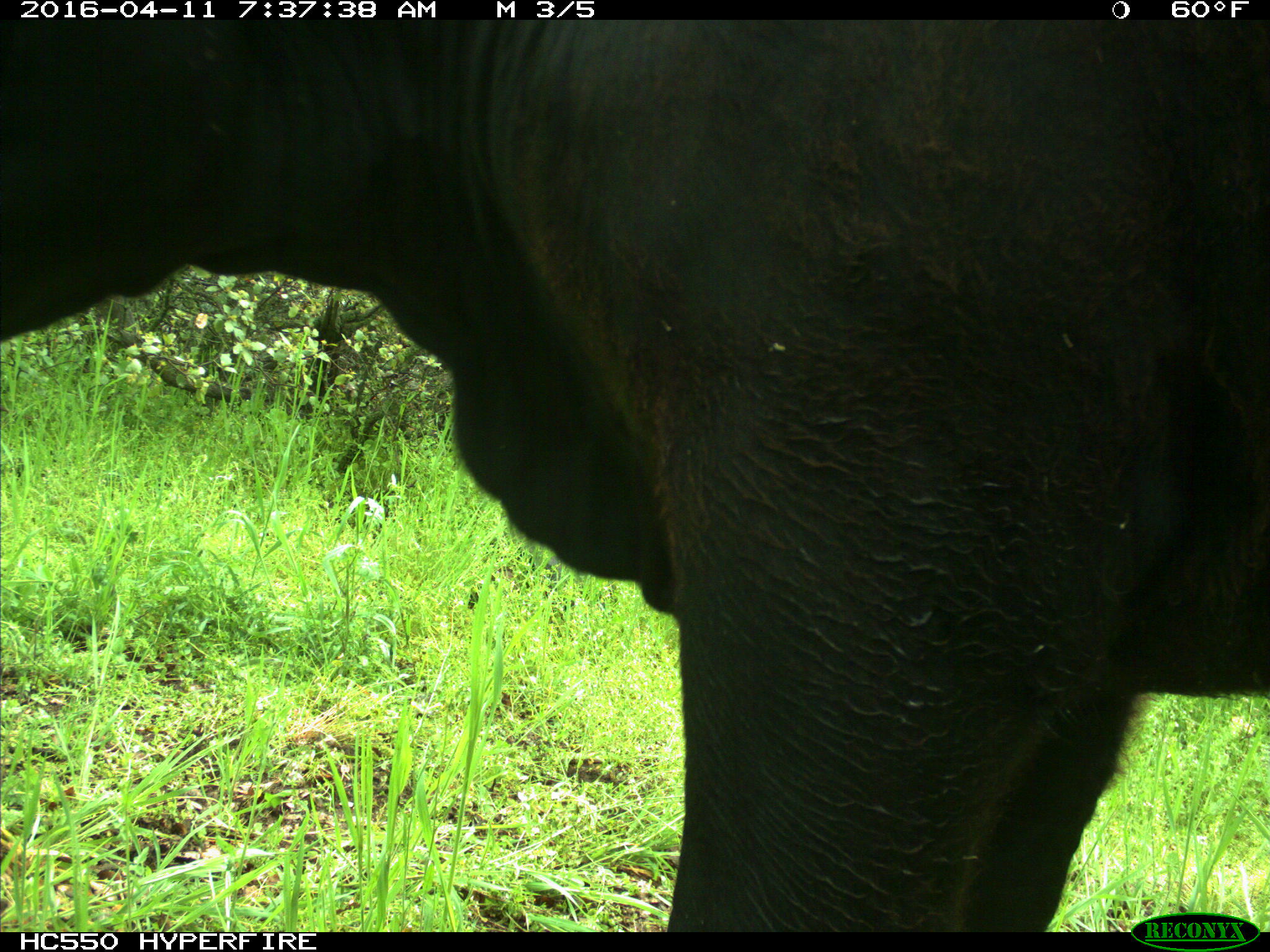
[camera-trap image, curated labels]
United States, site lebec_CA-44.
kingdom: Animalia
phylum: Chordata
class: Mammalia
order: Artiodactyla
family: Bovidae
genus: Bos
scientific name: Bos taurus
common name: domestic cow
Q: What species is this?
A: Bos taurus (domestic cow).